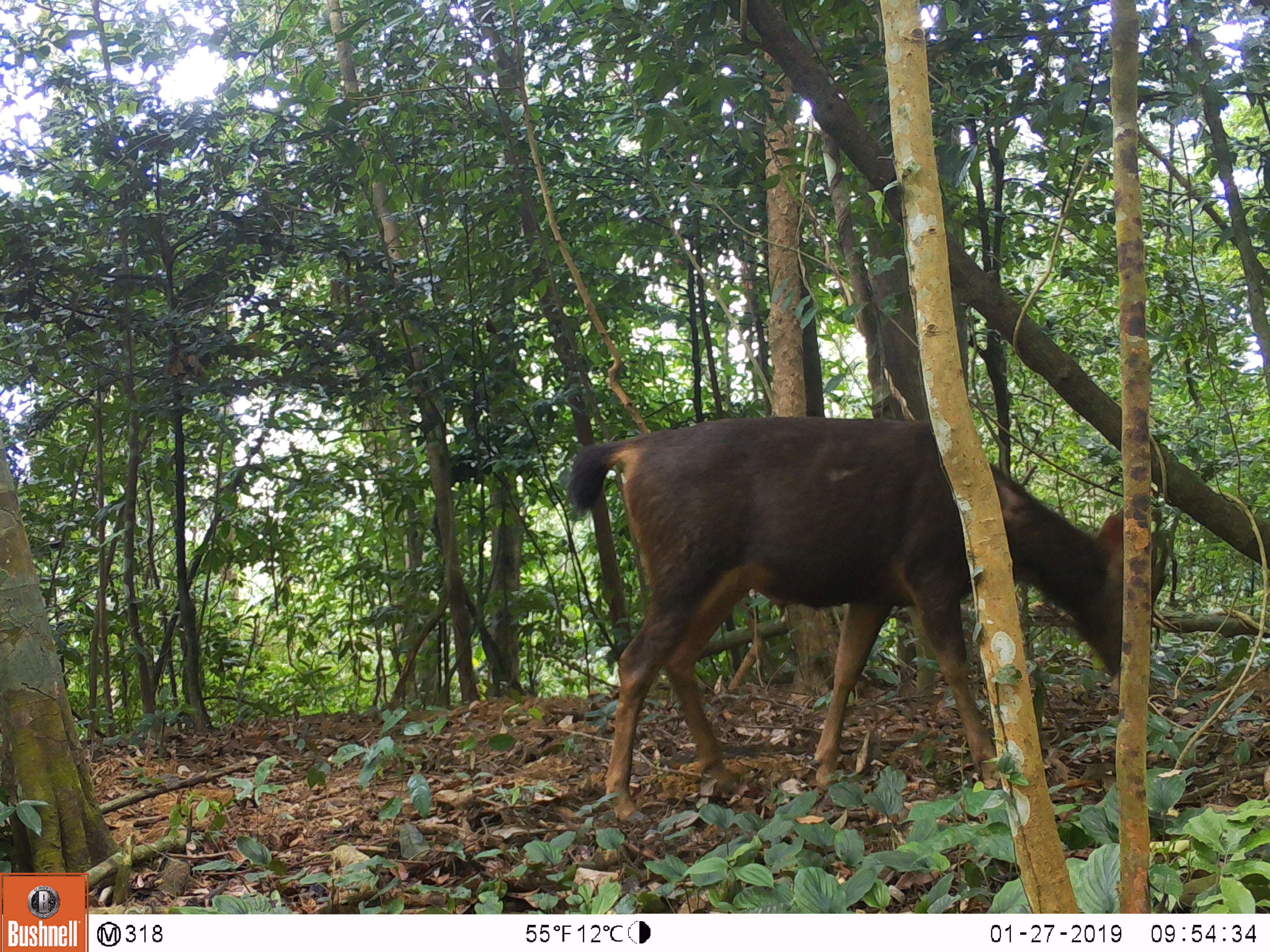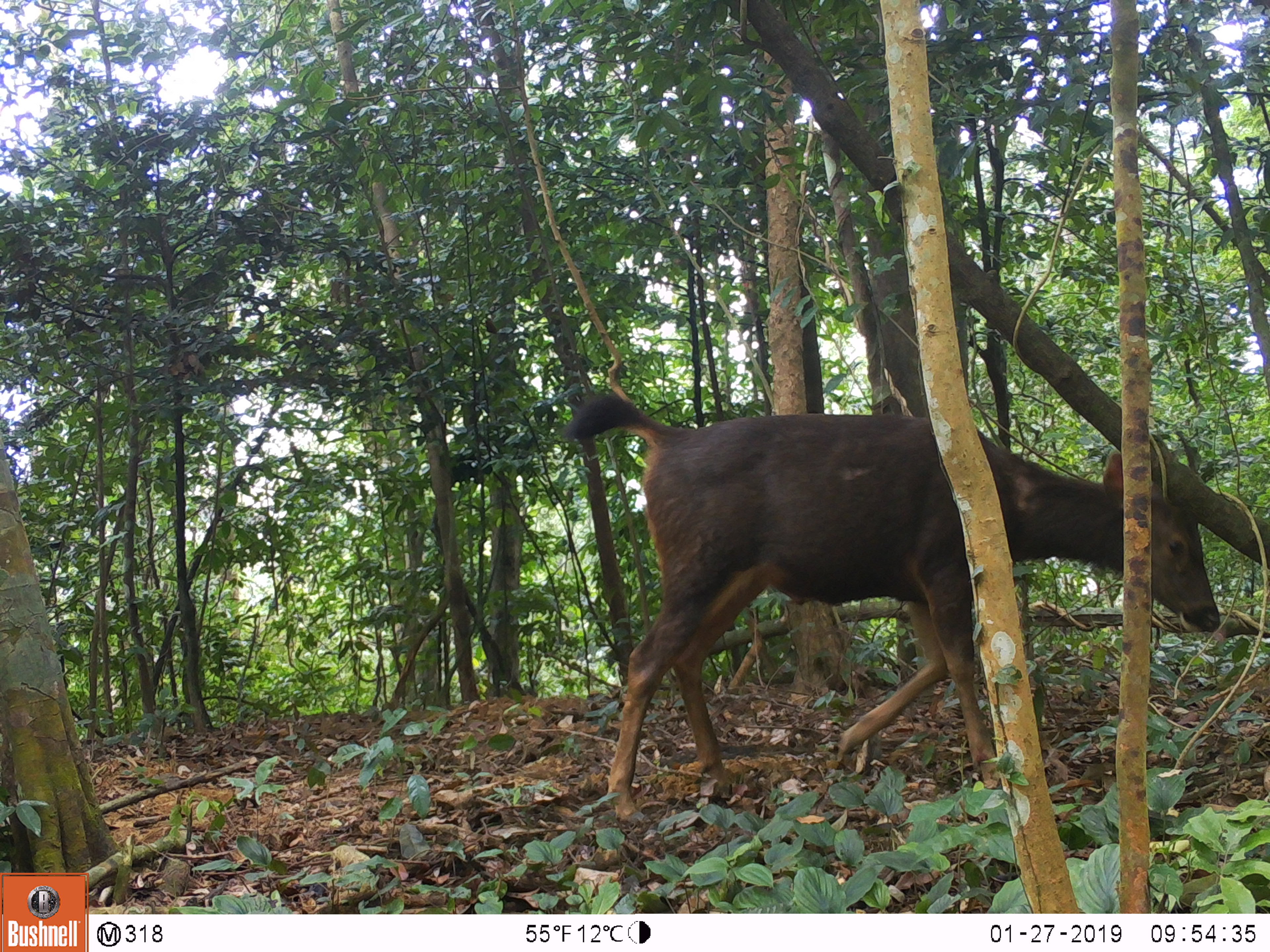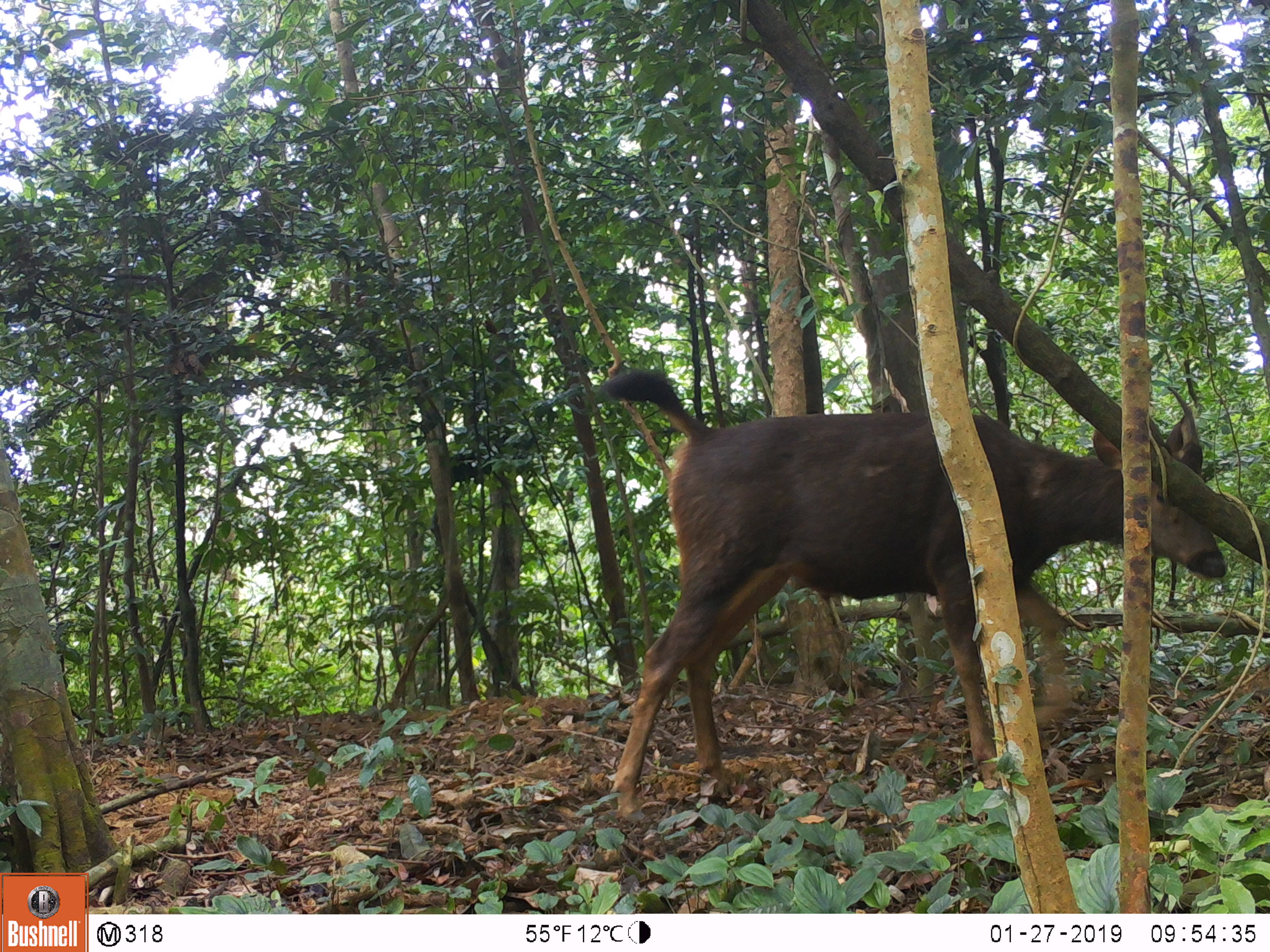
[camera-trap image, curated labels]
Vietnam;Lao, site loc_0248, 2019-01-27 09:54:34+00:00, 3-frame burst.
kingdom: Animalia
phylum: Chordata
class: Mammalia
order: Artiodactyla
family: Cervidae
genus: Rusa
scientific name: Rusa unicolor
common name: sambar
Sambar (Rusa unicolor). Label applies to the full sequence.